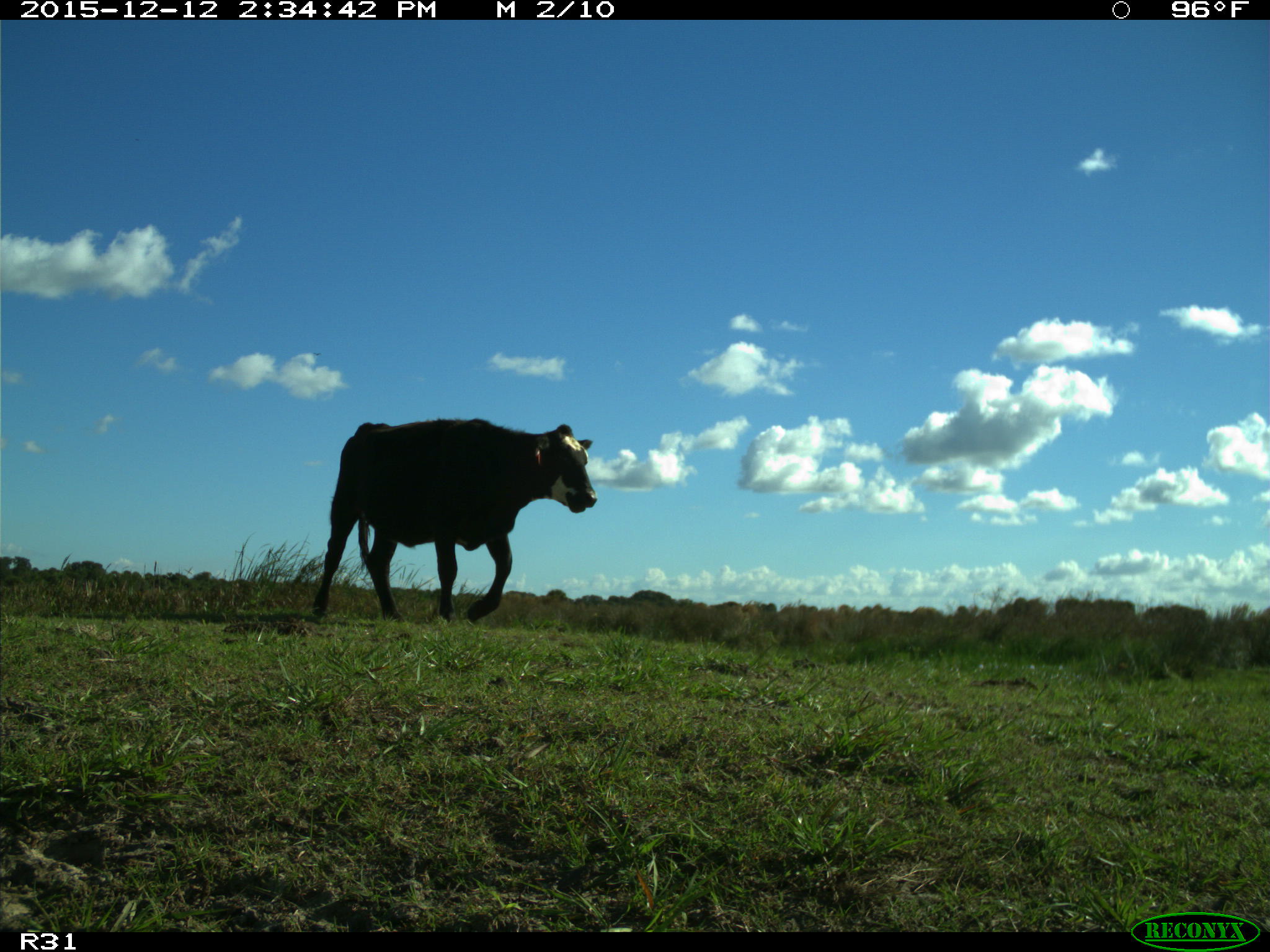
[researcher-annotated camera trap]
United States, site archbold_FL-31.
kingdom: Animalia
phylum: Chordata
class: Mammalia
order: Artiodactyla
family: Bovidae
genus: Bos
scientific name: Bos taurus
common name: domestic cow